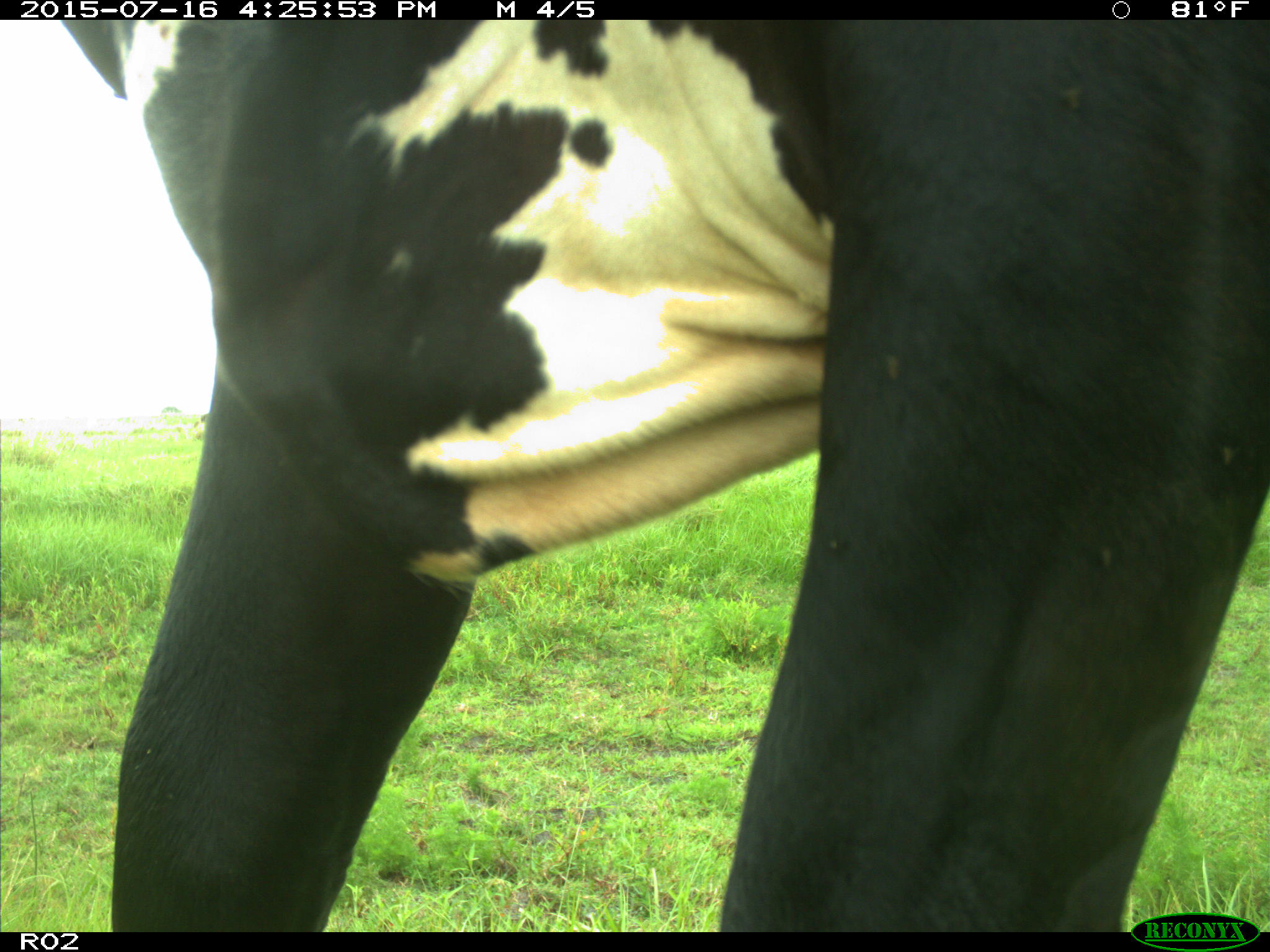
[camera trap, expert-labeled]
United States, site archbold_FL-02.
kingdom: Animalia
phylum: Chordata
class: Mammalia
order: Artiodactyla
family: Bovidae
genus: Bos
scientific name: Bos taurus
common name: domestic cow